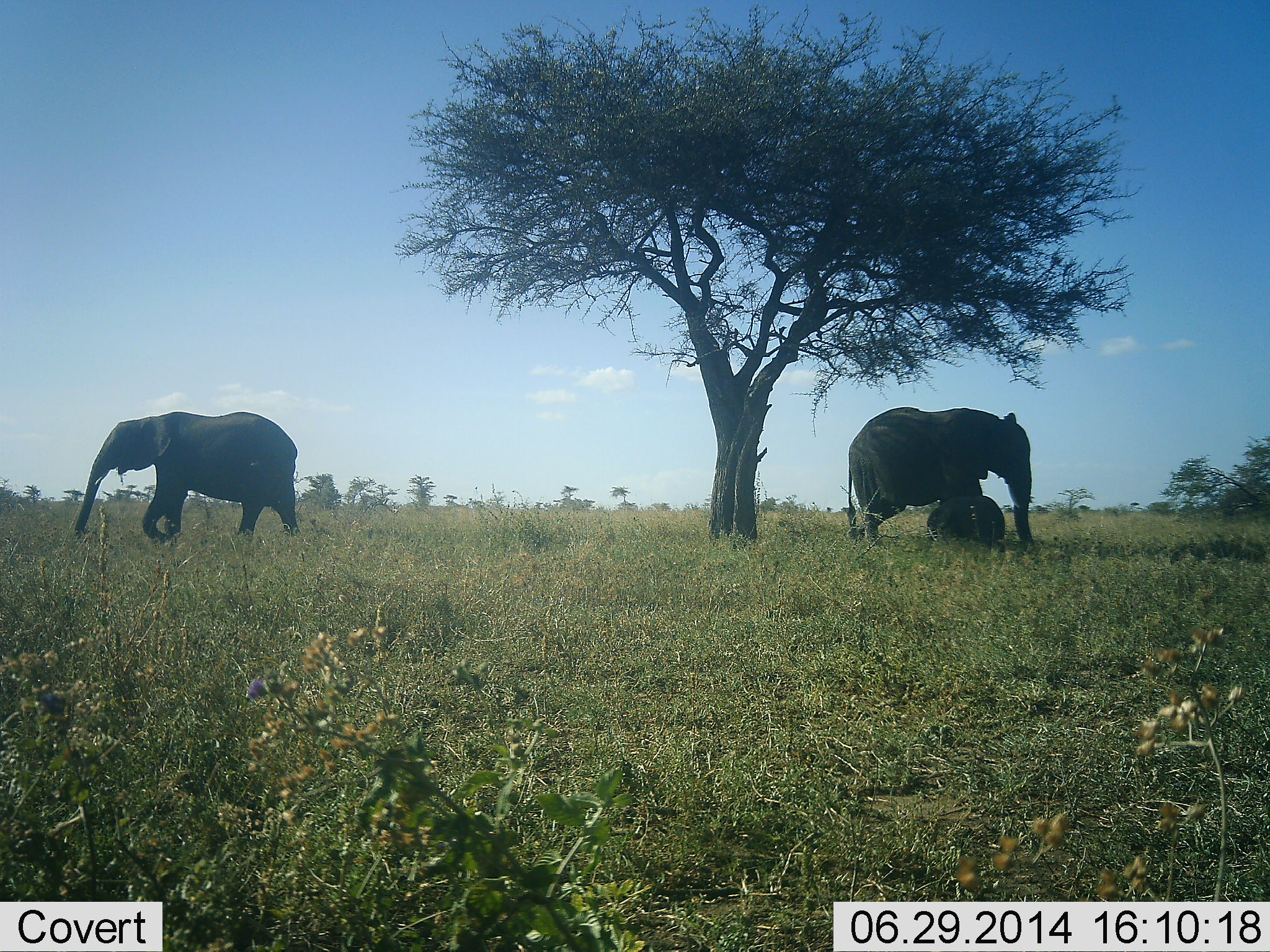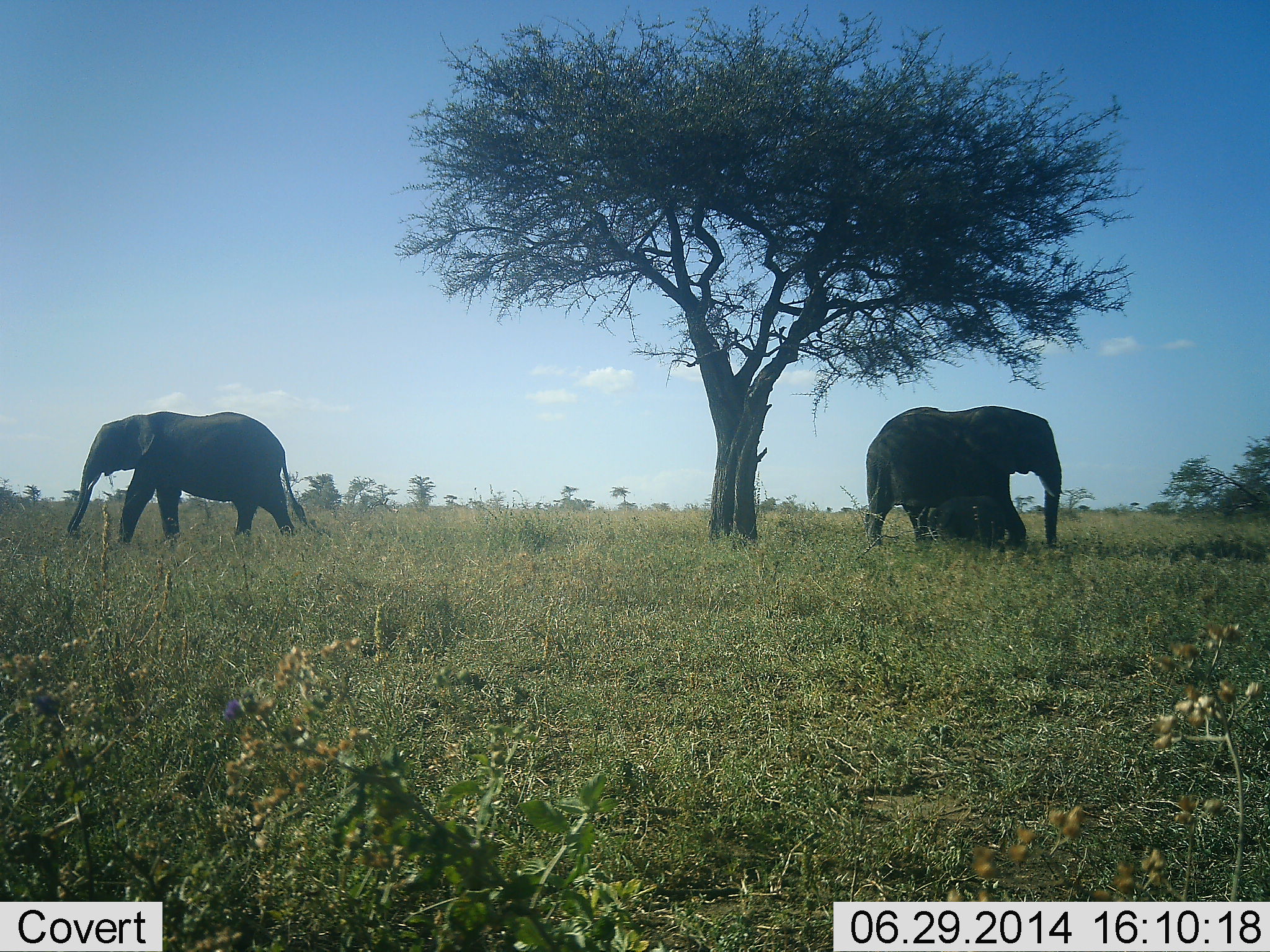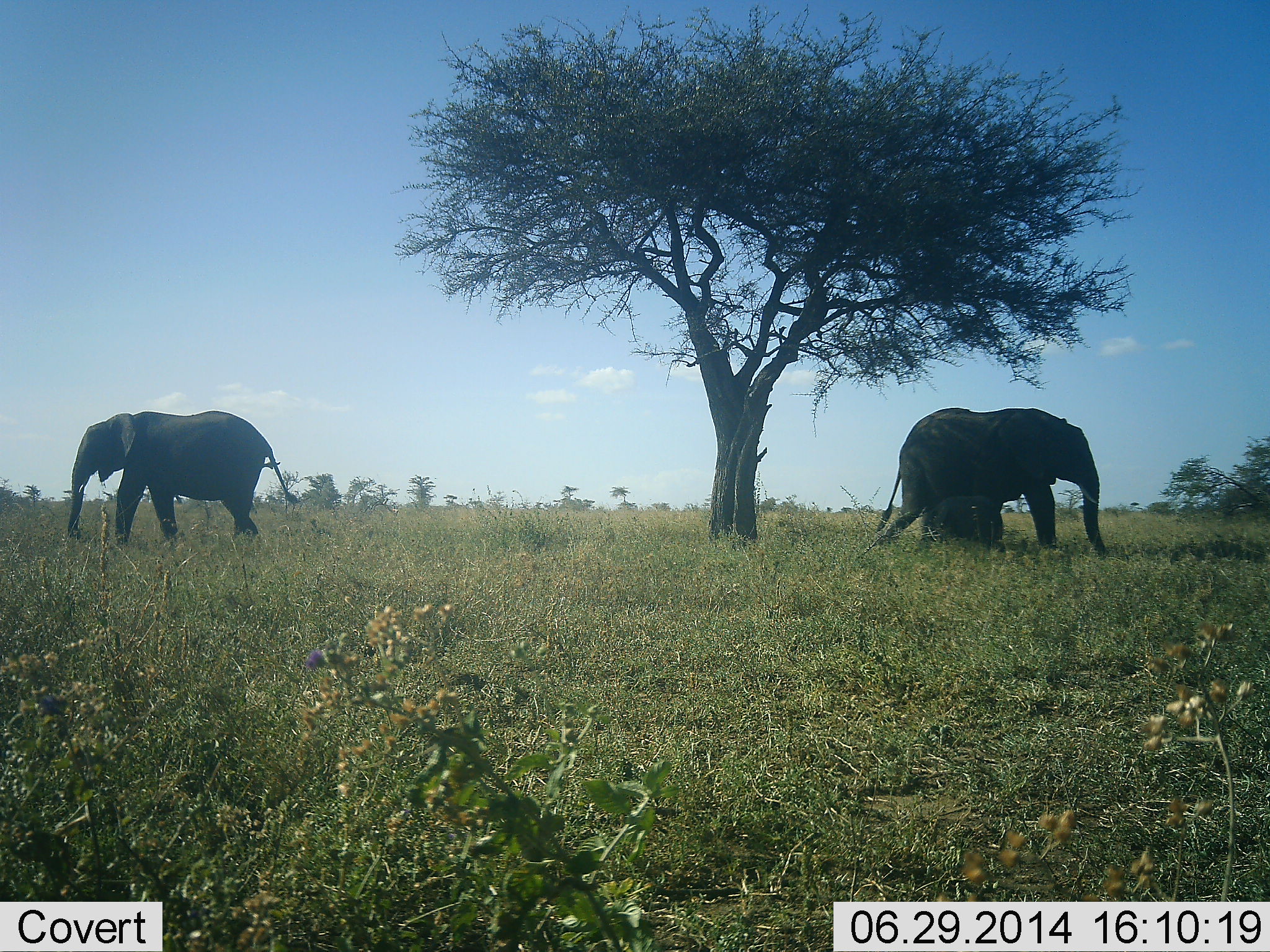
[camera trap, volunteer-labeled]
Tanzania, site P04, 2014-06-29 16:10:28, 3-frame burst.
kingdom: Animalia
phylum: Chordata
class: Mammalia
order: Proboscidea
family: Elephantidae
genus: Loxodonta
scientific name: Loxodonta africana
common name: african bush elephant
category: elephant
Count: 3.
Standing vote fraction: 30%.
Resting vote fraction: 20%.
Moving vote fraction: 80%.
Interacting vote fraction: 0%.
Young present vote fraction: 50%.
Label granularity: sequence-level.